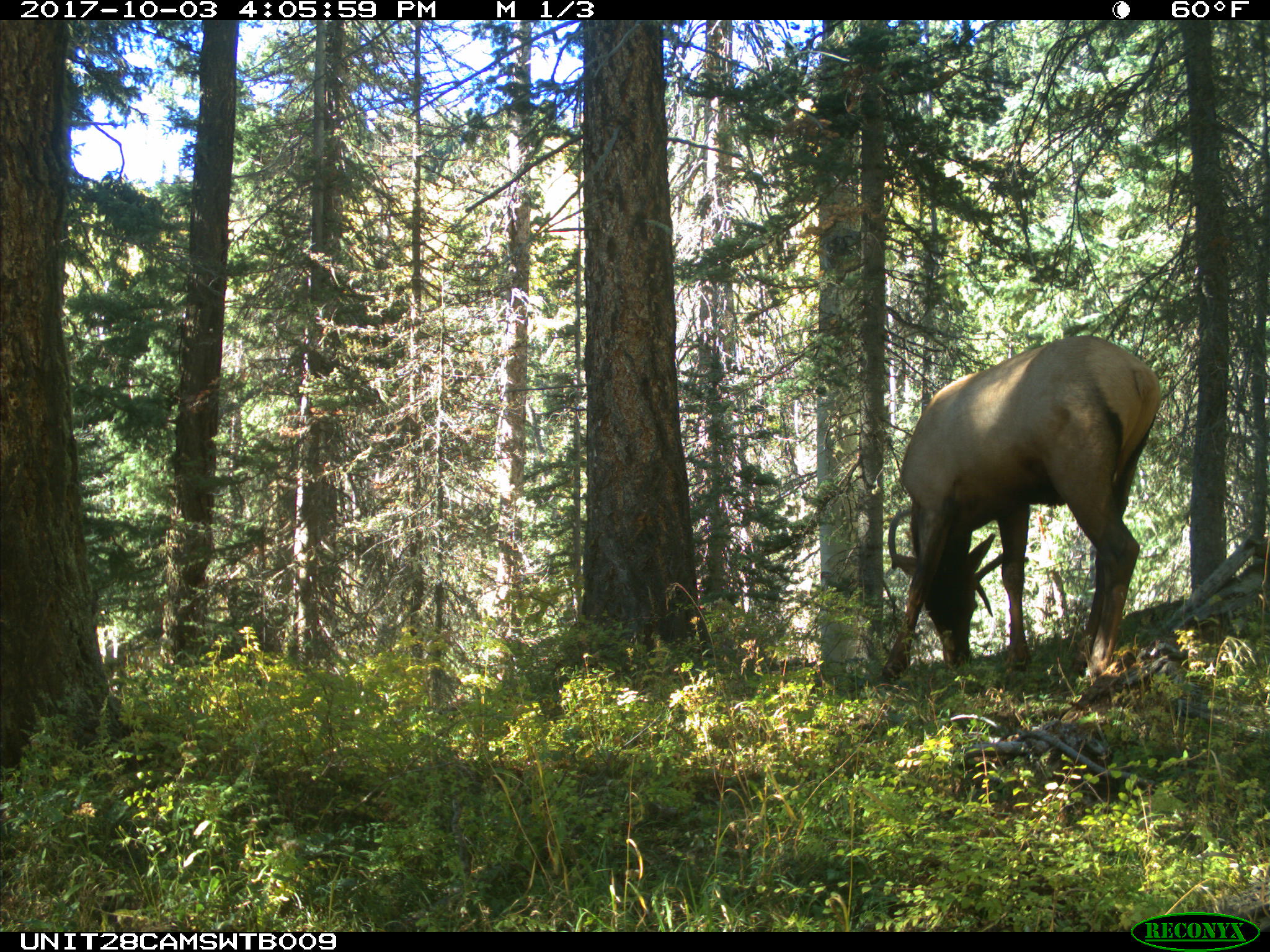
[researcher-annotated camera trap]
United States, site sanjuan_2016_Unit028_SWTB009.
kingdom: Animalia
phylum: Chordata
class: Mammalia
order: Artiodactyla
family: Cervidae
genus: Cervus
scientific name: Cervus elaphus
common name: red deer